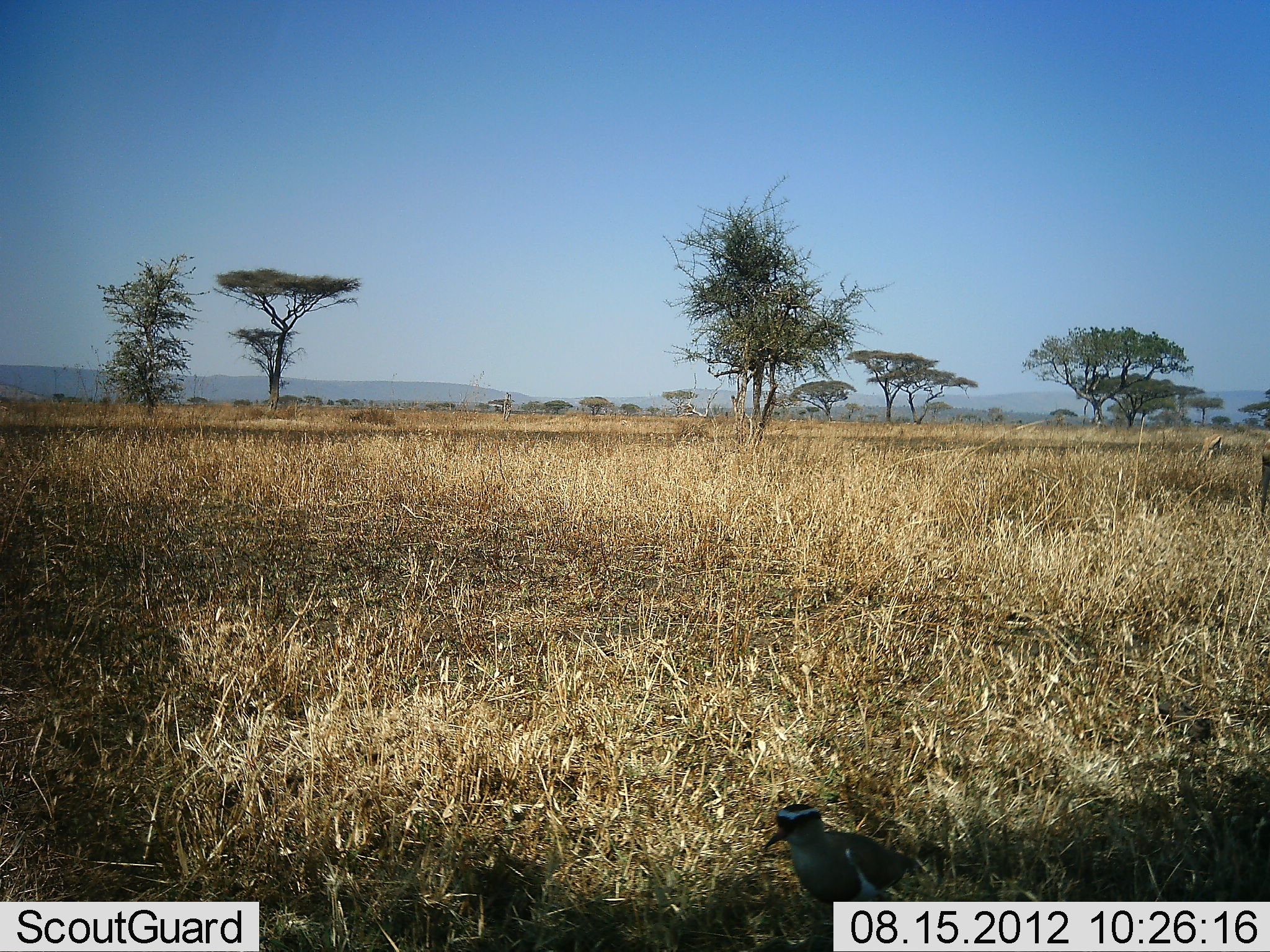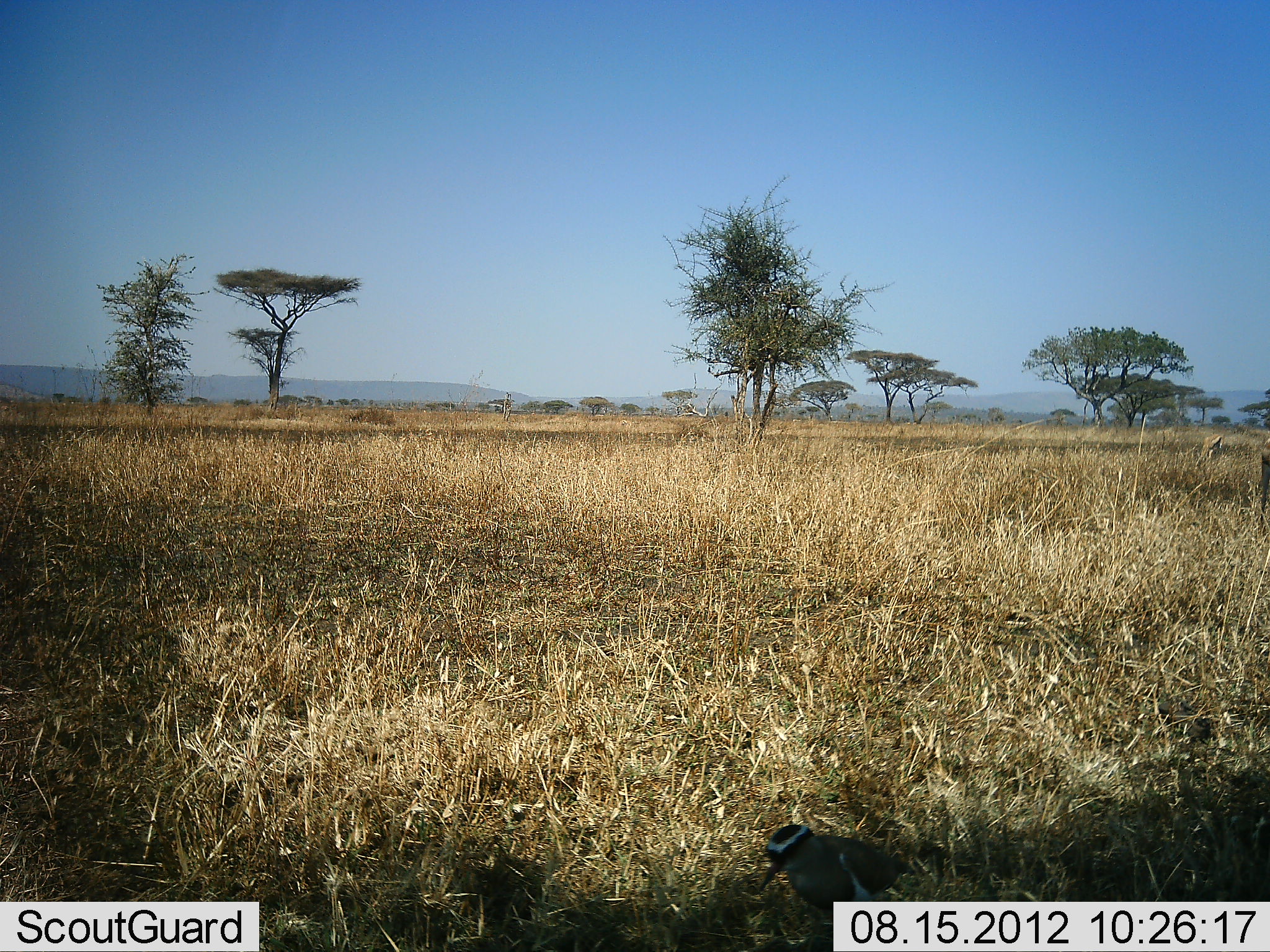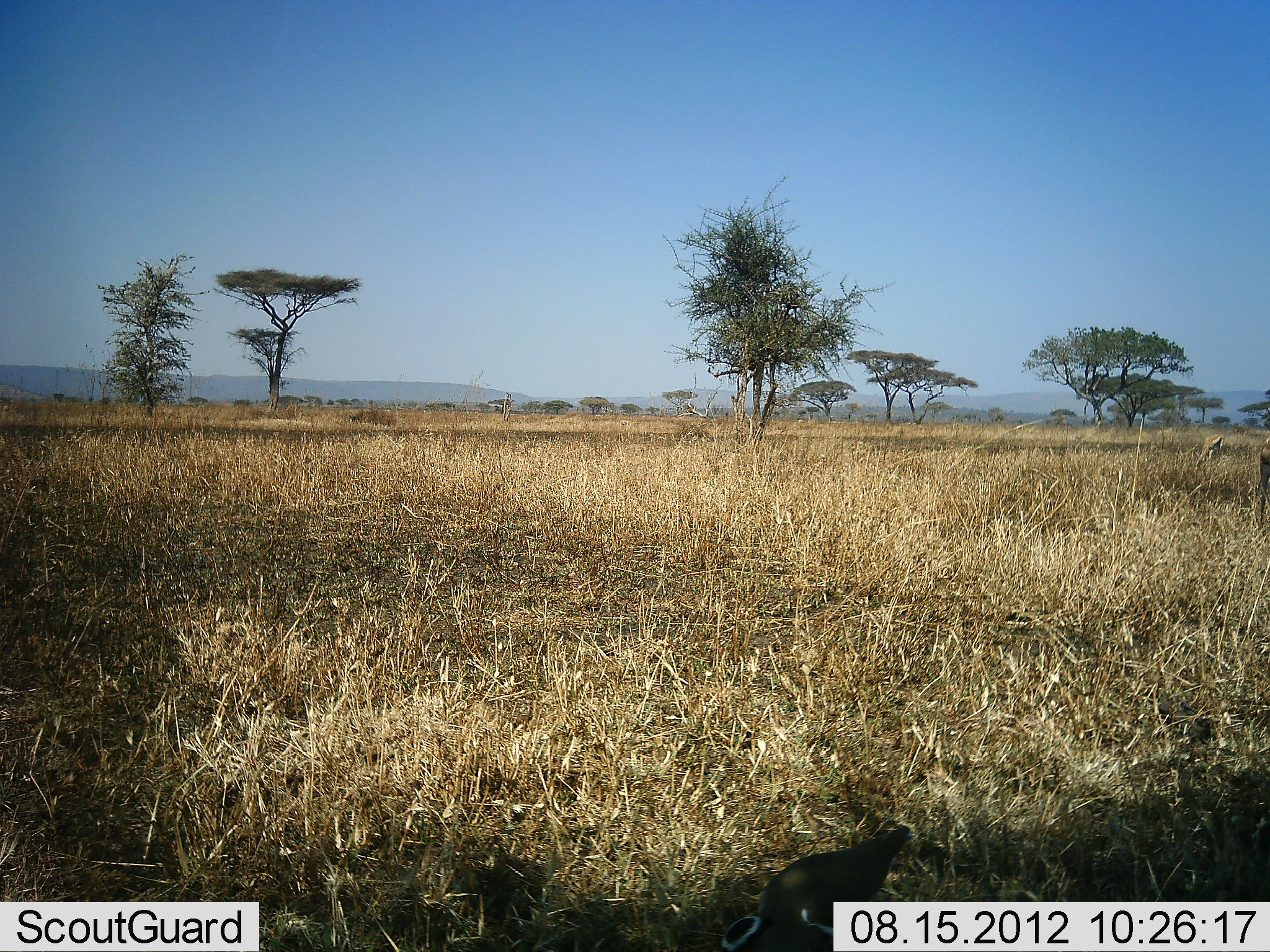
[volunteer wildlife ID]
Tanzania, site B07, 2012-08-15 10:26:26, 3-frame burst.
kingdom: Animalia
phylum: Chordata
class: Aves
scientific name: Aves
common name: bird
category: otherbird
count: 1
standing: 40%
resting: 0%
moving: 10%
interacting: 10%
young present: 0%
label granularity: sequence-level